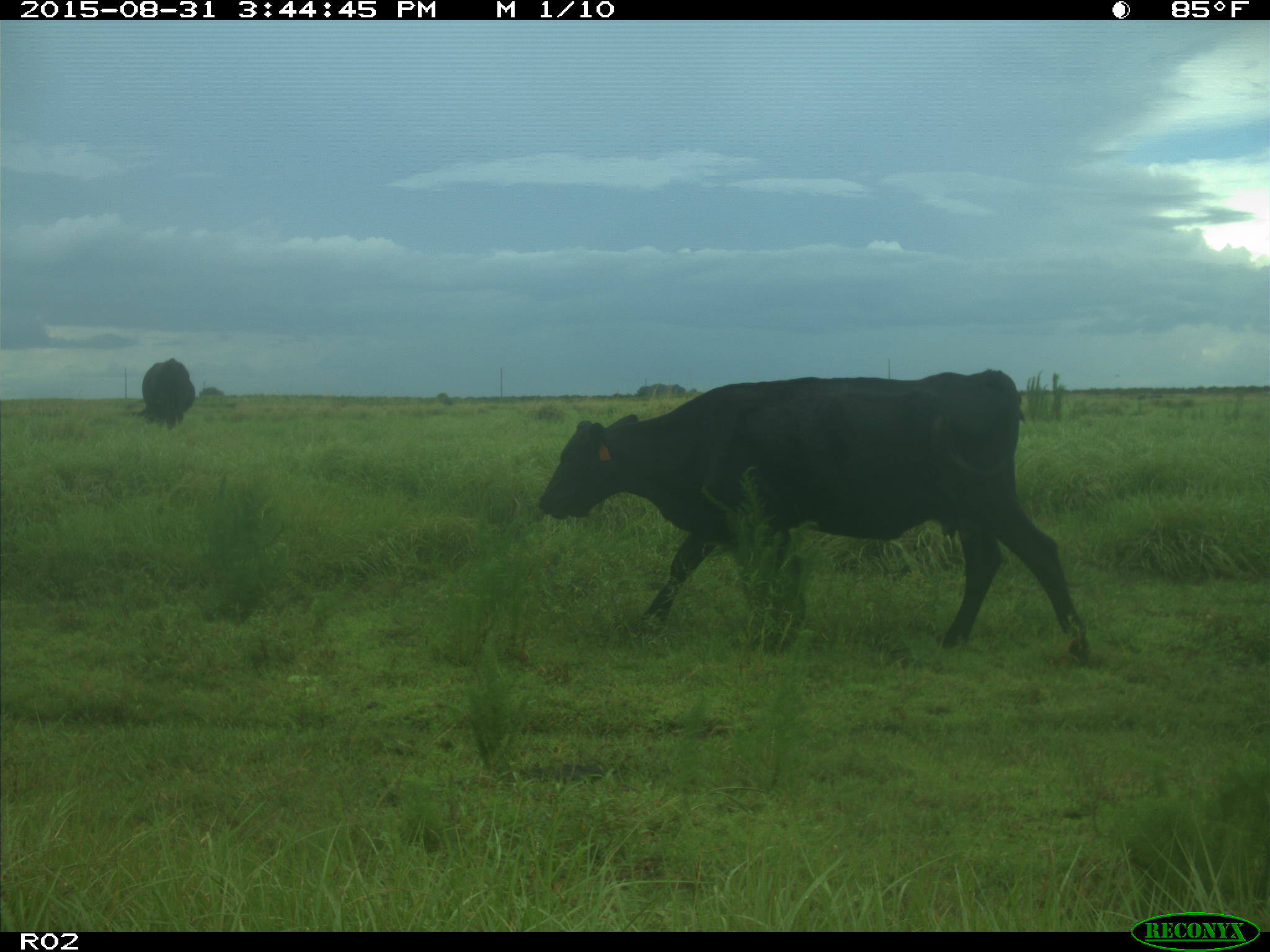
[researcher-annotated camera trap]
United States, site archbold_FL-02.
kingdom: Animalia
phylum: Chordata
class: Mammalia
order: Artiodactyla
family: Bovidae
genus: Bos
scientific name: Bos taurus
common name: domestic cow